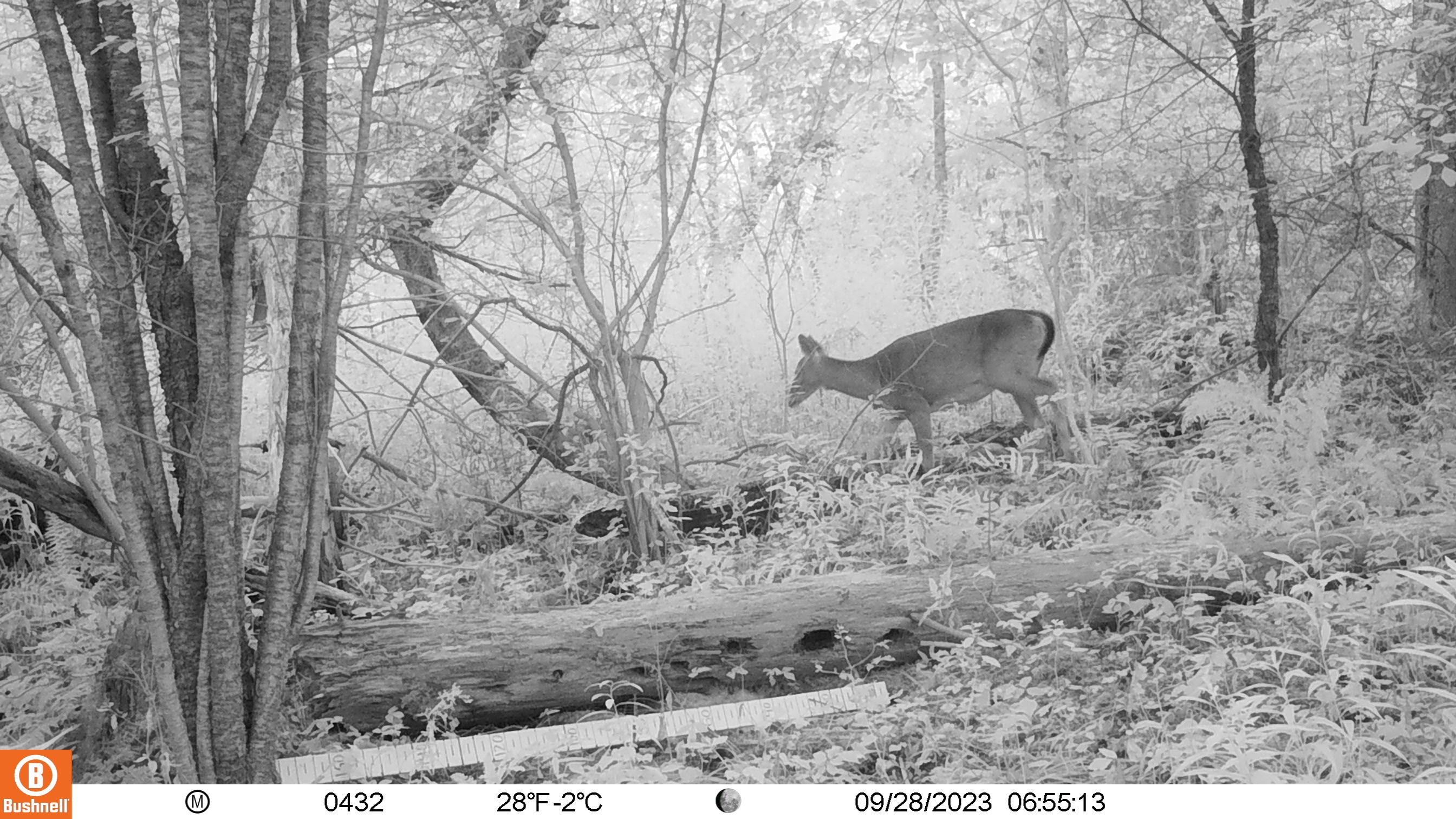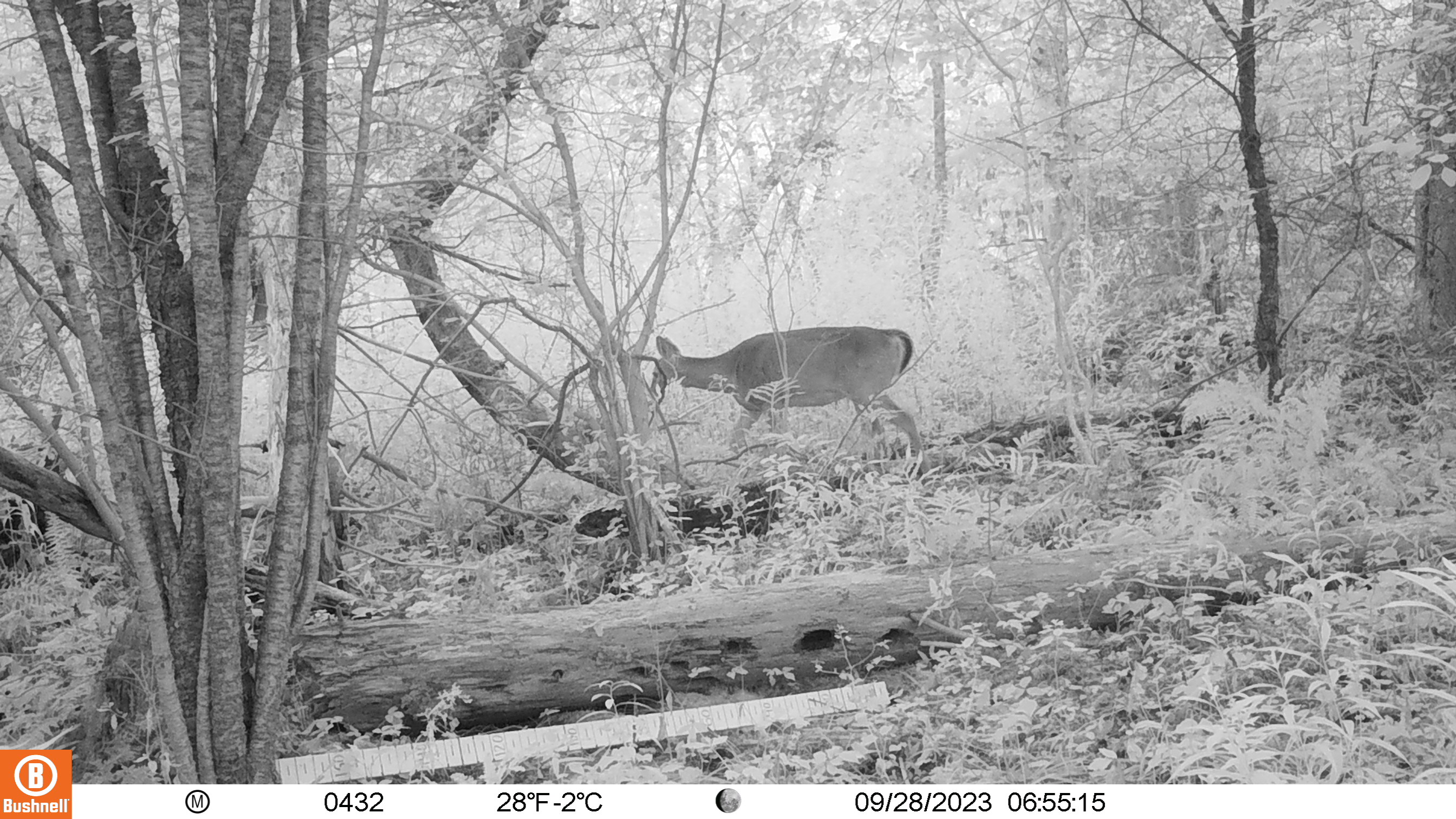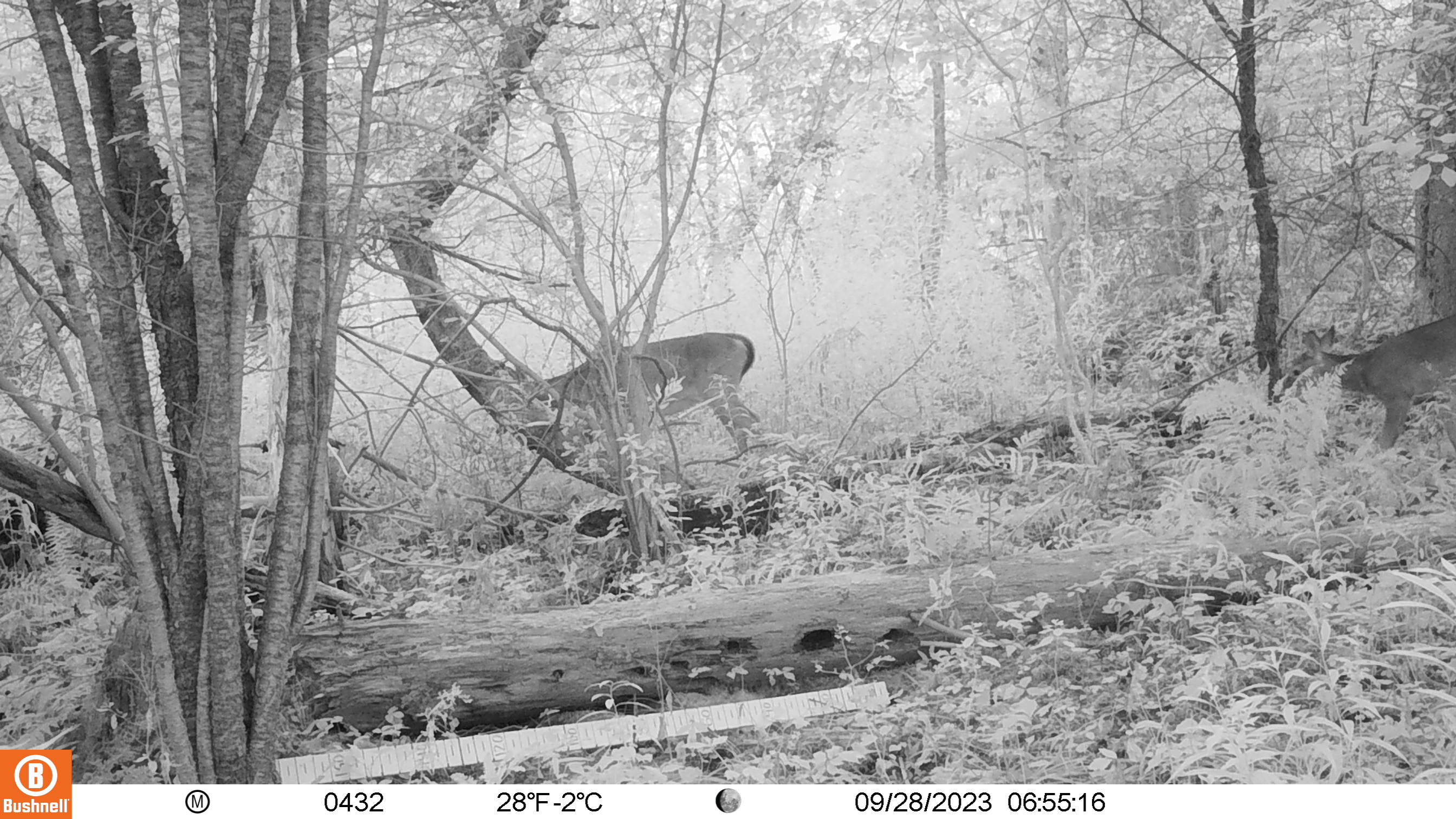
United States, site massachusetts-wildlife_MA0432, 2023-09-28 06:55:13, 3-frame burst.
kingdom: Animalia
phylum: Chordata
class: Mammalia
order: Artiodactyla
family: Cervidae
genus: Odocoileus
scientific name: Odocoileus virginianus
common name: white-tailed deer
White-tailed deer (Odocoileus virginianus).